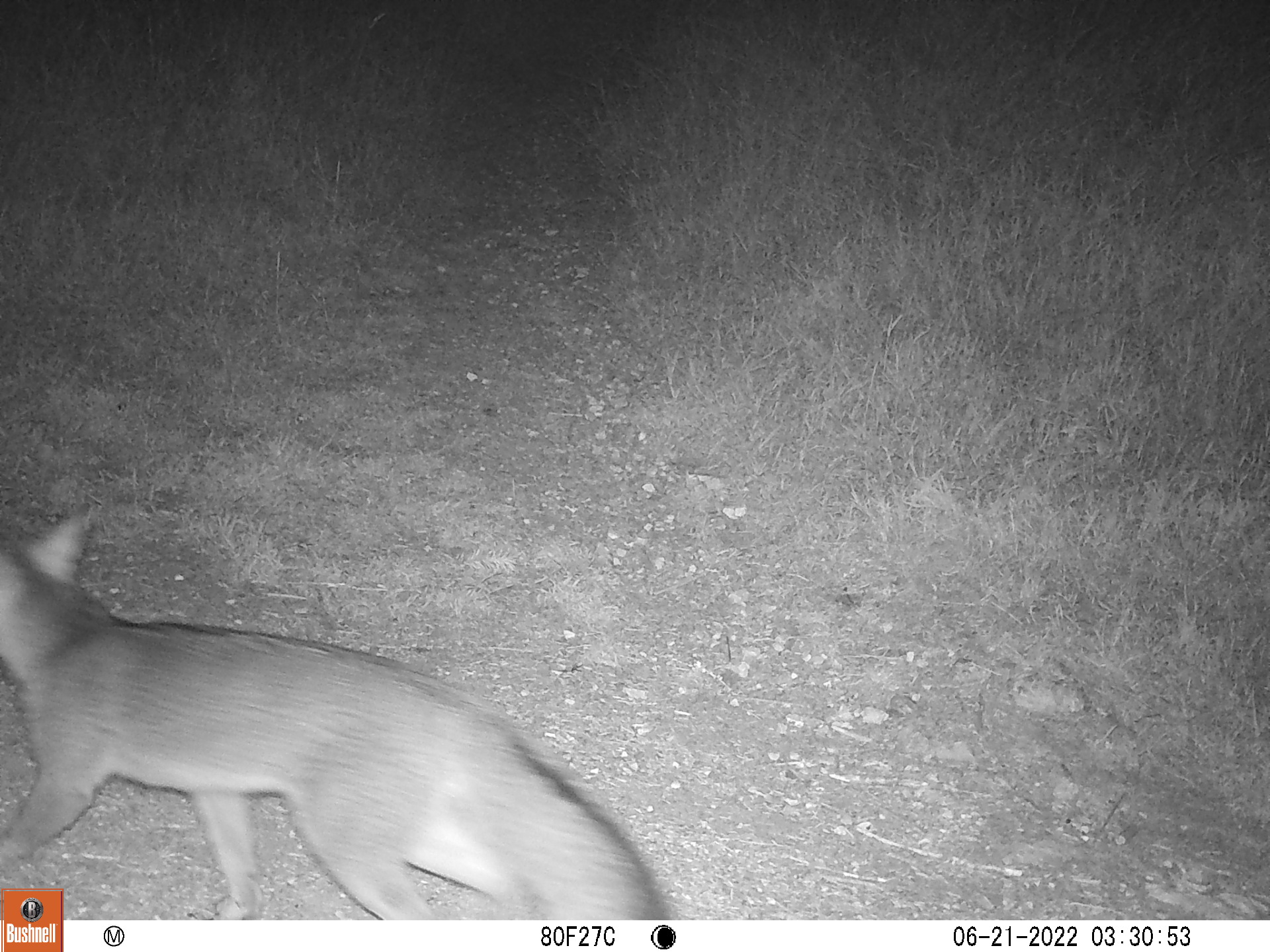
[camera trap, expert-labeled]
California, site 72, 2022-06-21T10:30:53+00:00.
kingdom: Animalia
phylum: Chordata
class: Mammalia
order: Carnivora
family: Canidae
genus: Urocyon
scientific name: Urocyon cinereoargenteus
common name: gray fox